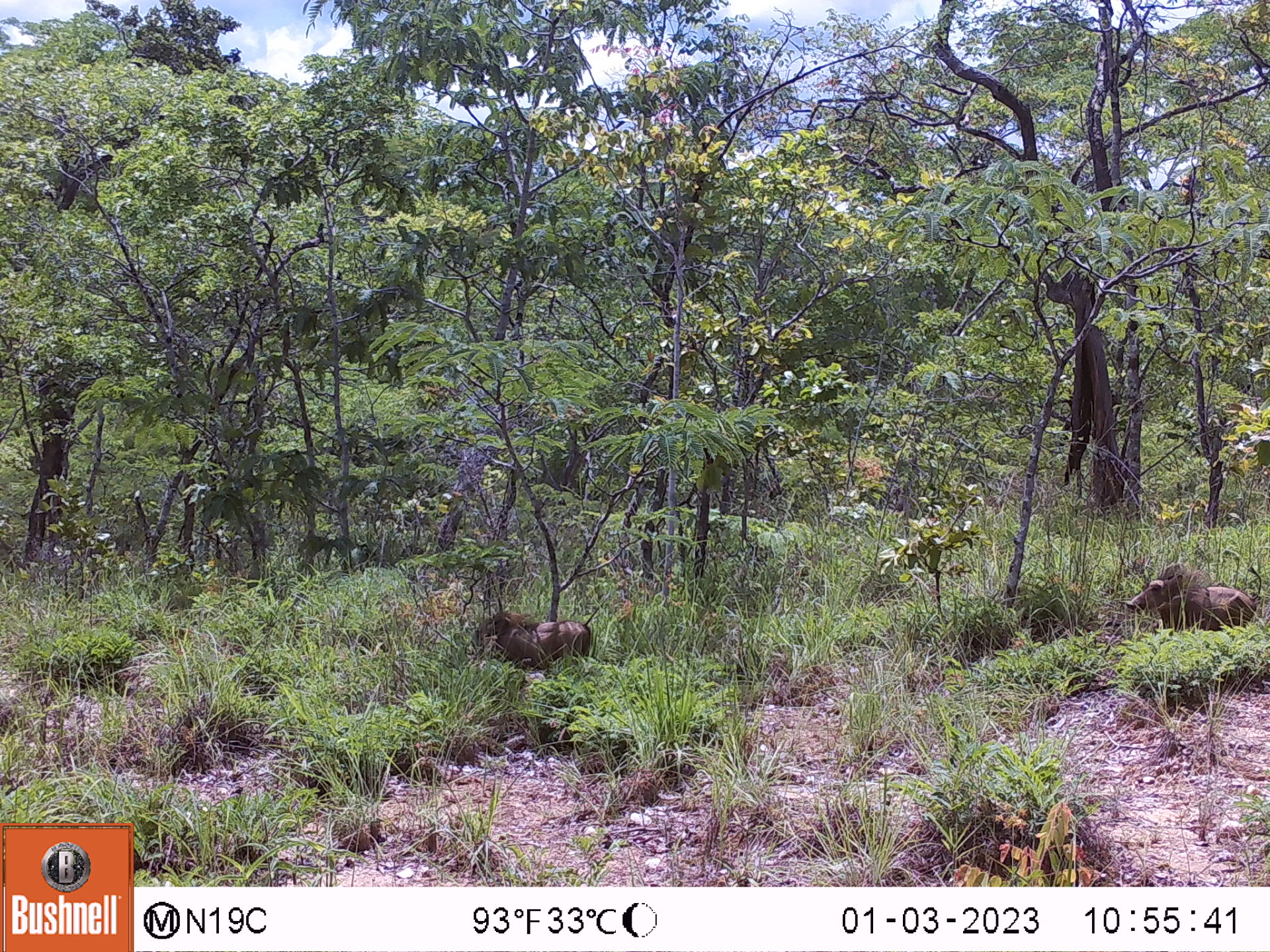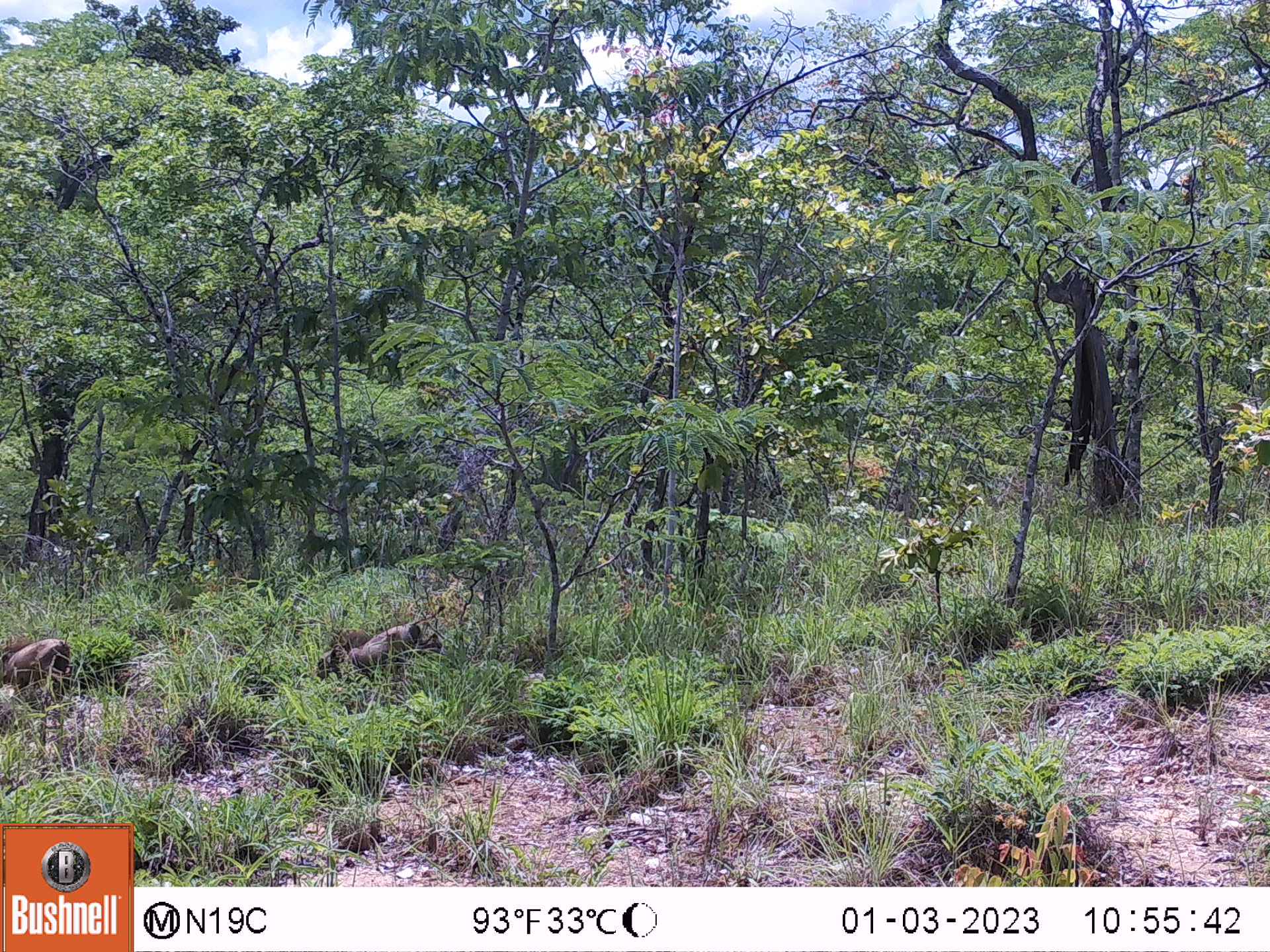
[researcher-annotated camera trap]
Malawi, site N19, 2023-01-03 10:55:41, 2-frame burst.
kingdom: Animalia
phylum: Chordata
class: Mammalia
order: Artiodactyla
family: Suidae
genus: Phacochoerus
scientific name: Phacochoerus africanus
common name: common warthog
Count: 2.